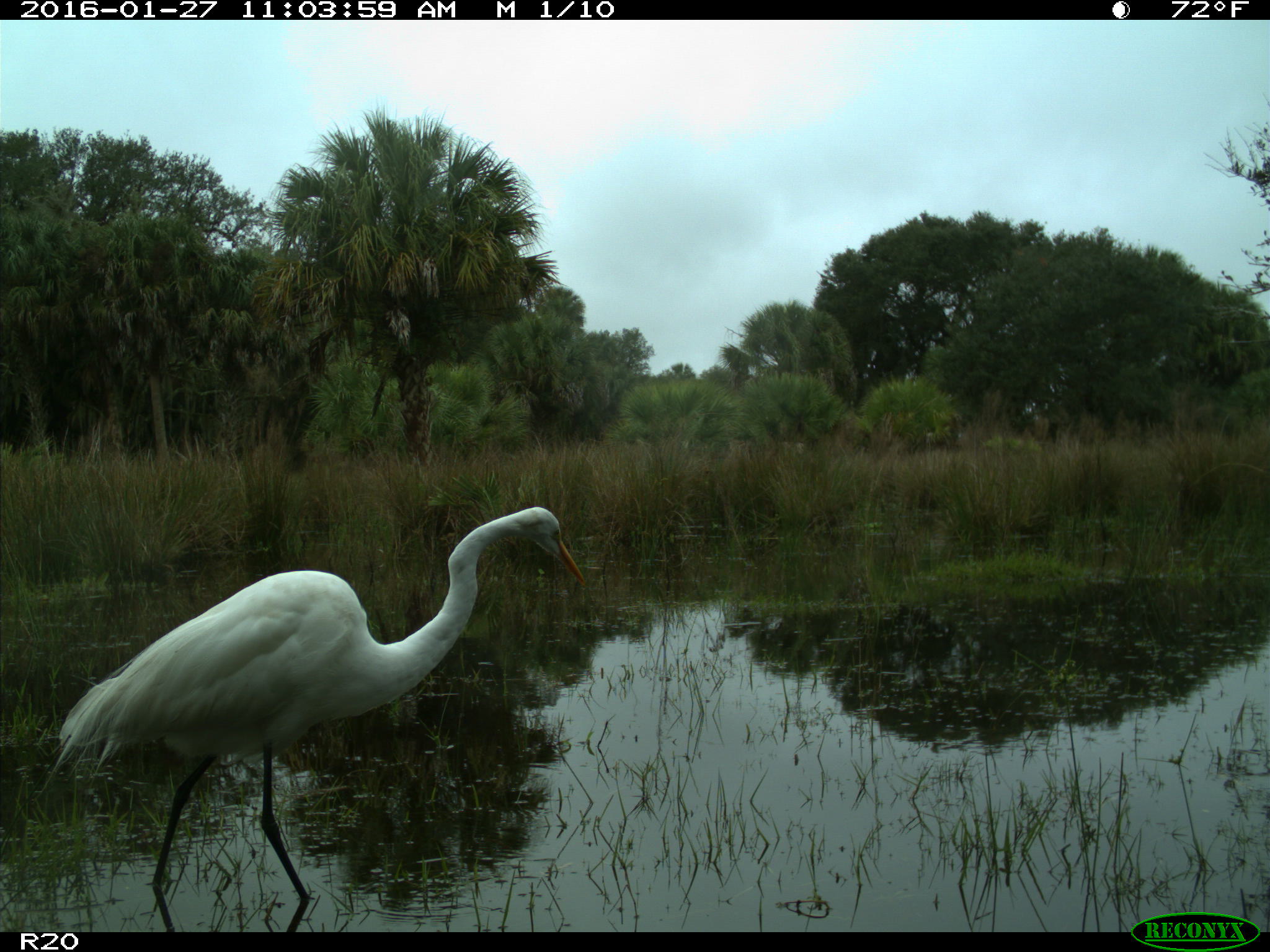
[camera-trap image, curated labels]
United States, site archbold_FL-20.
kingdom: Animalia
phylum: Chordata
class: Aves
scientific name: Aves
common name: birds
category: unidentified bird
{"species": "unidentified bird (birds) (Aves)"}